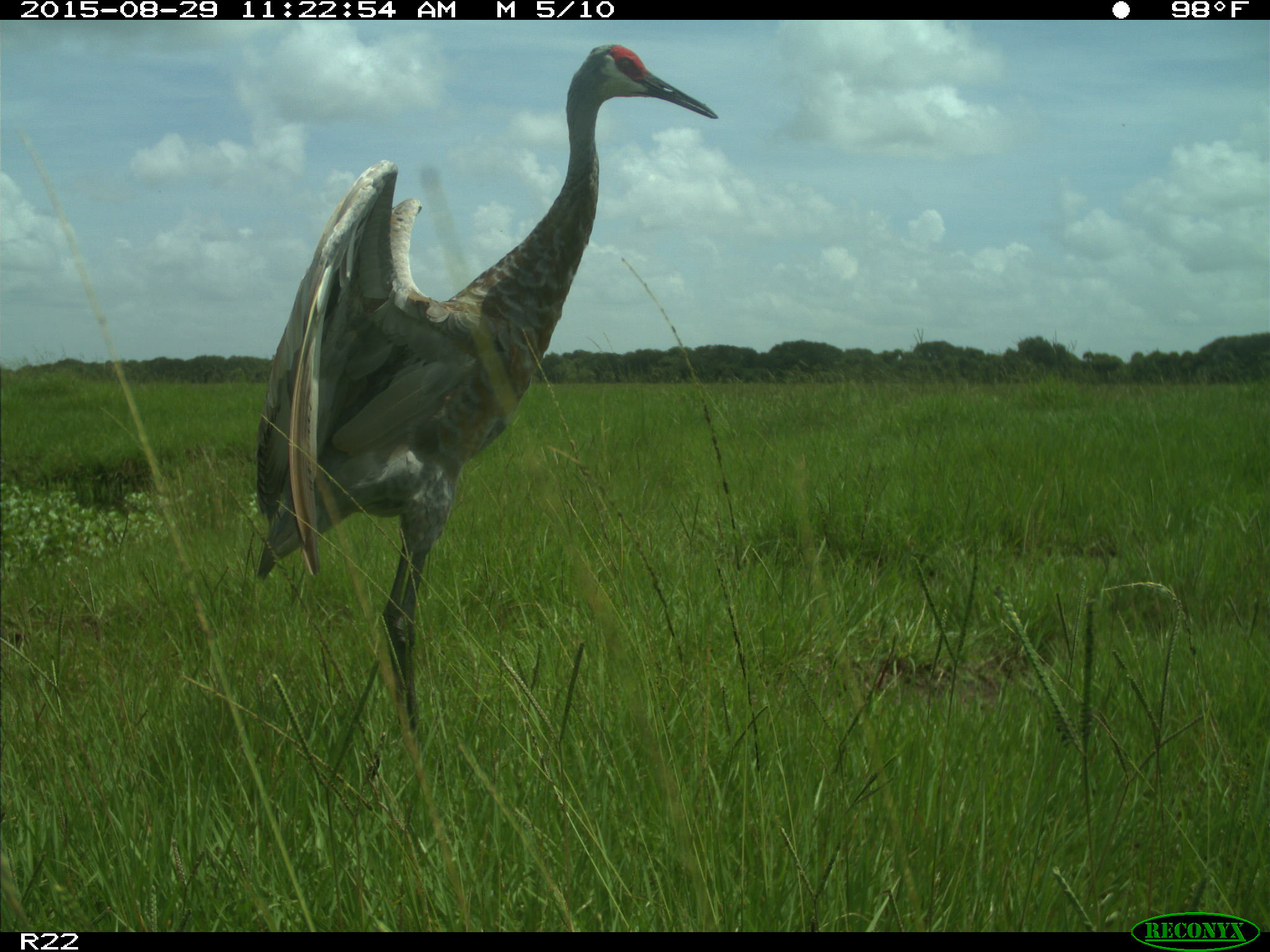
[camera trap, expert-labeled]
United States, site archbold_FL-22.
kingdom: Animalia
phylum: Chordata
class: Aves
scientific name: Aves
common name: birds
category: unidentified bird